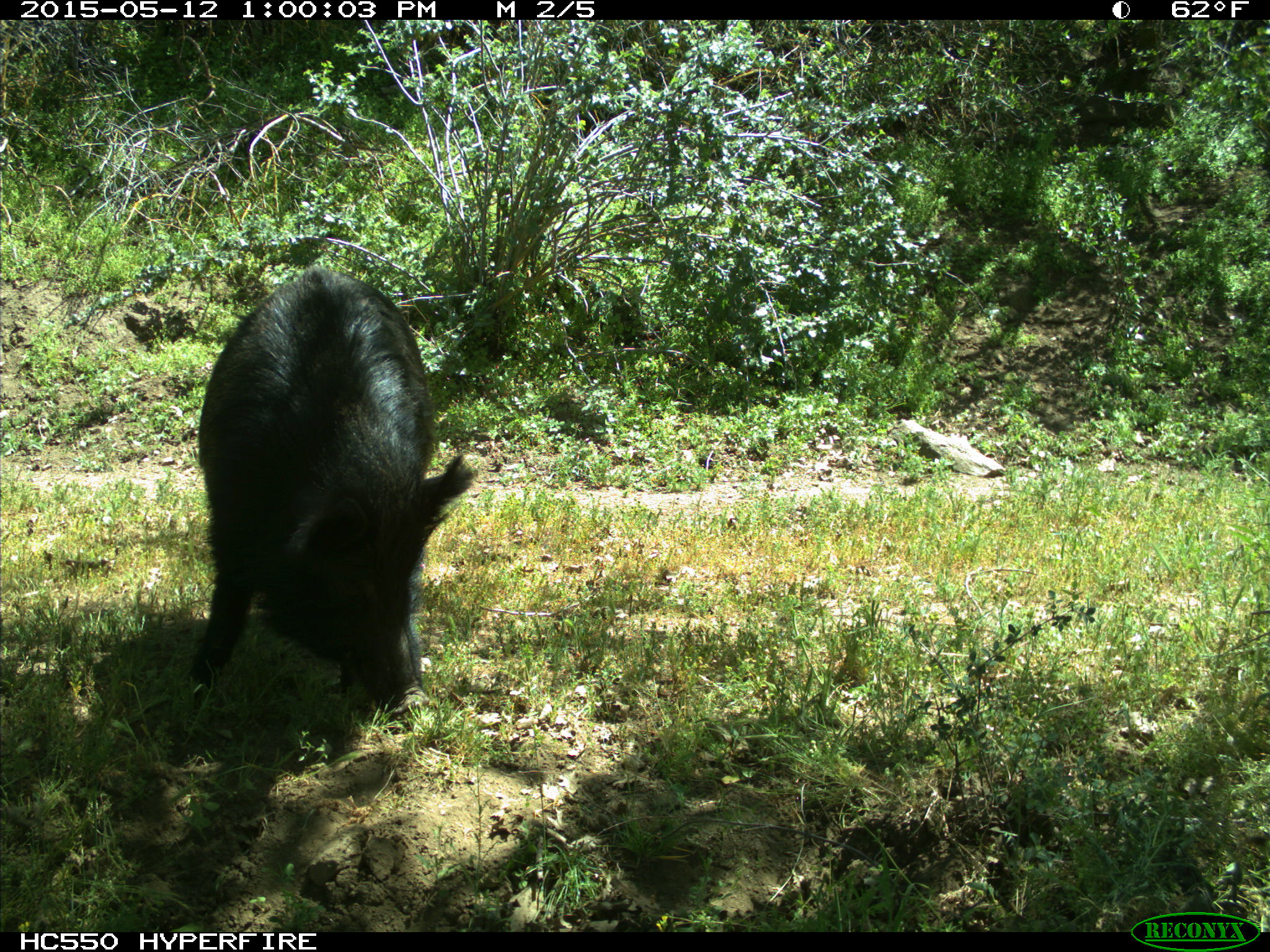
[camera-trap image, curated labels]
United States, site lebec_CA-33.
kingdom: Animalia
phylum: Chordata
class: Mammalia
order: Artiodactyla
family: Suidae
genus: Sus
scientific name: Sus scrofa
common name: wild boar